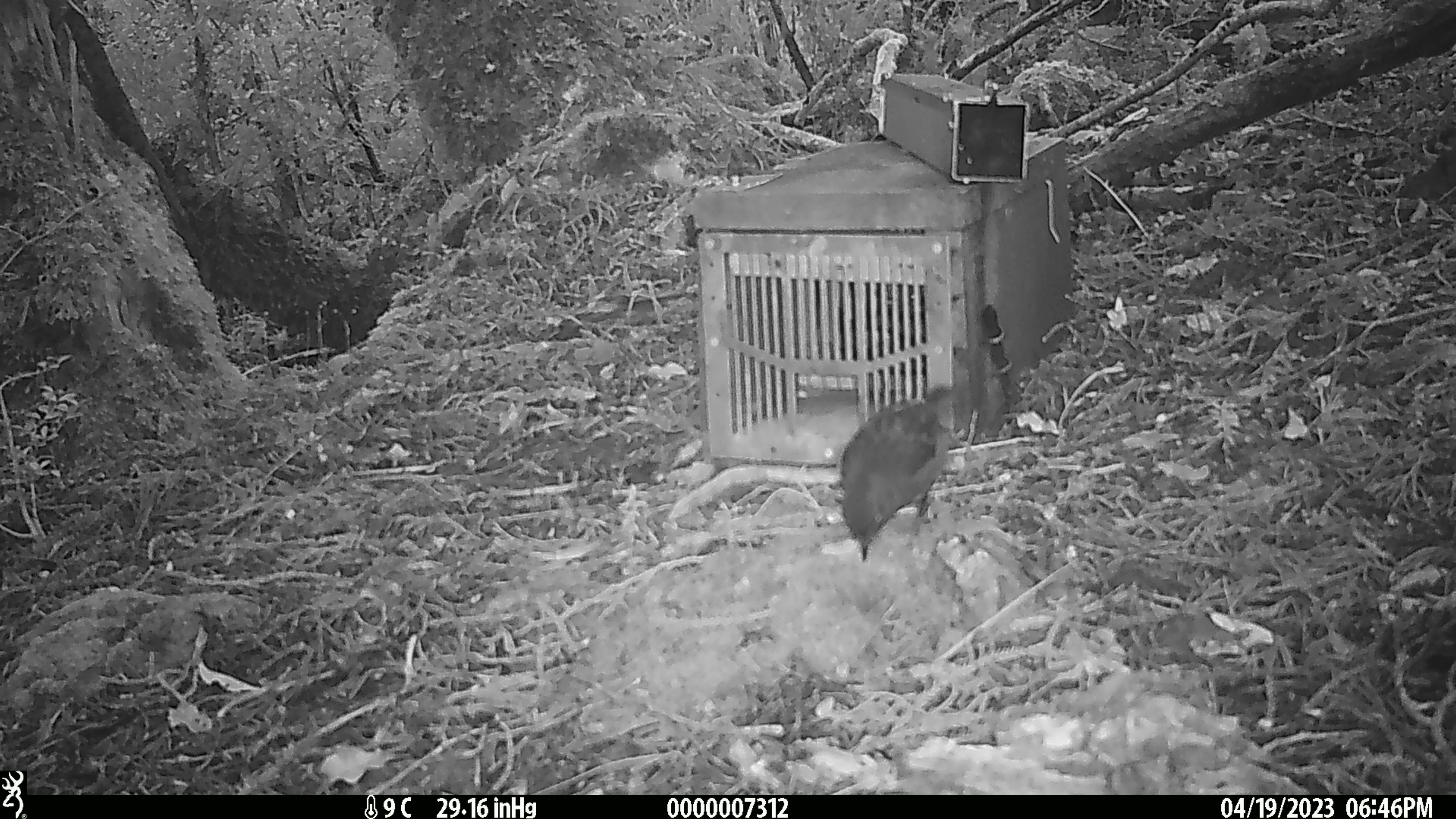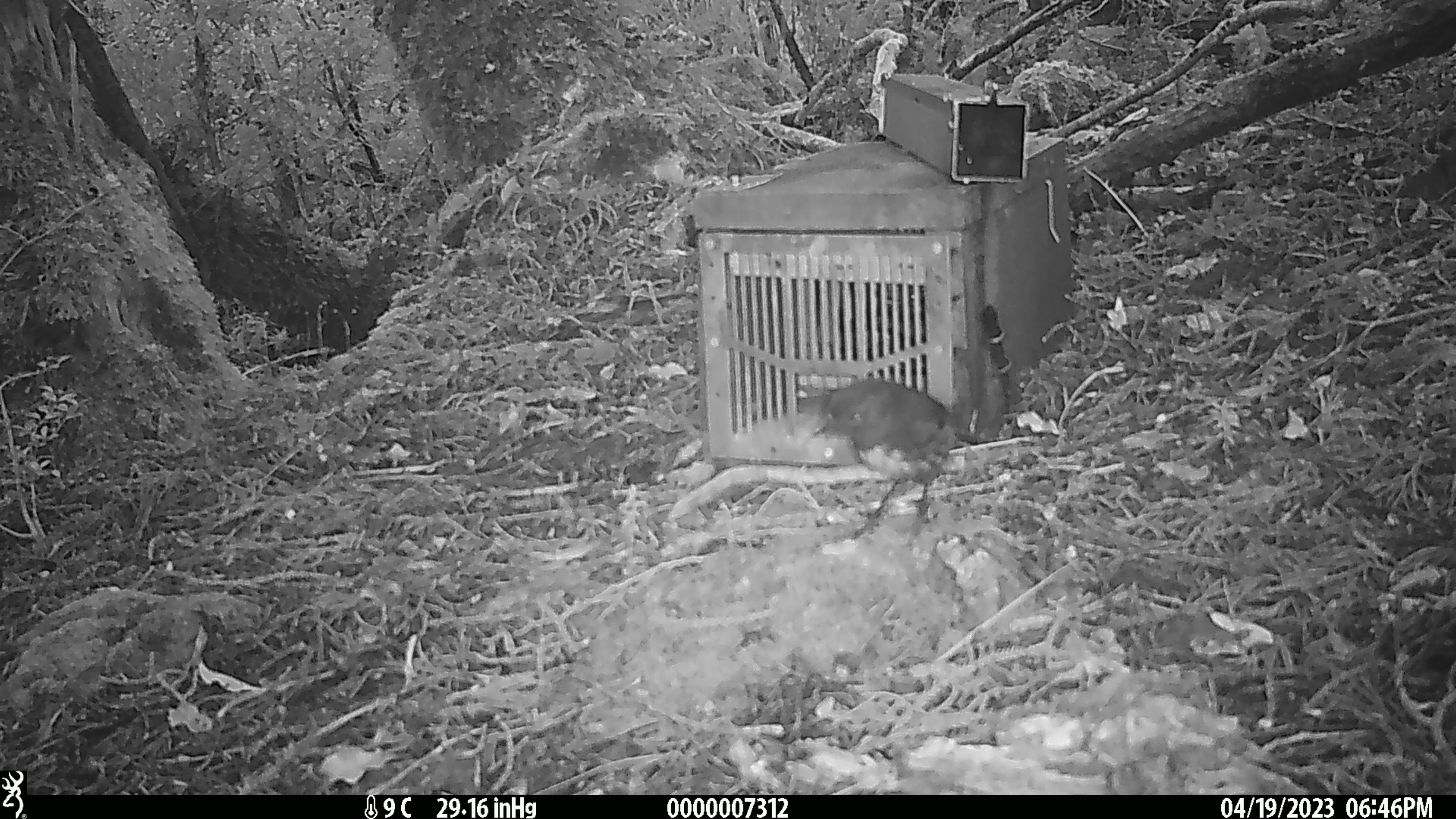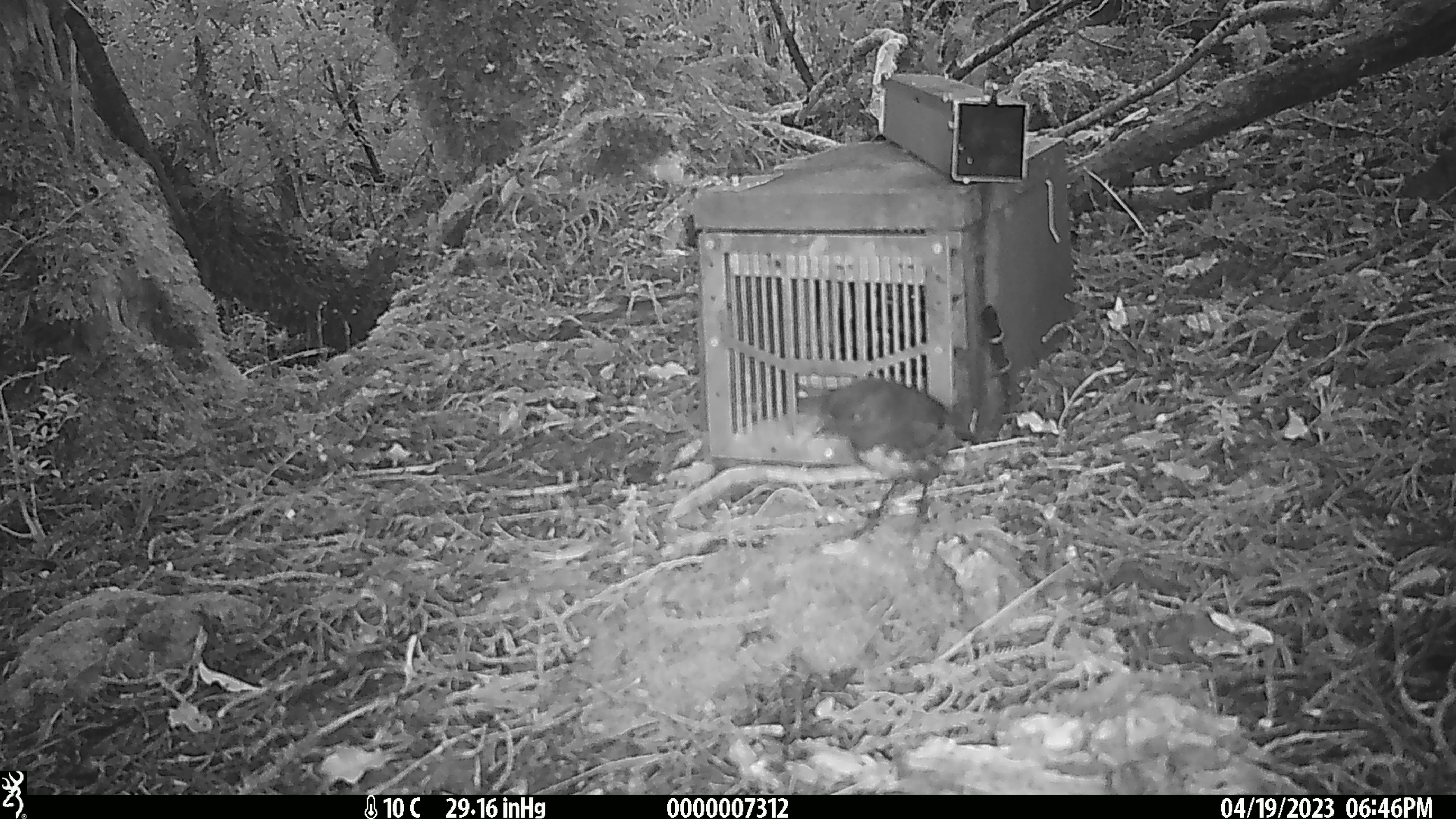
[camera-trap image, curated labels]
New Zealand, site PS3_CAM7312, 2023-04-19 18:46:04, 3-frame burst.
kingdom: Animalia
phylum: Chordata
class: Aves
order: Passeriformes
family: Petroicidae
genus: Petroica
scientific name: Petroica australis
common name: new zealand robin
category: robin